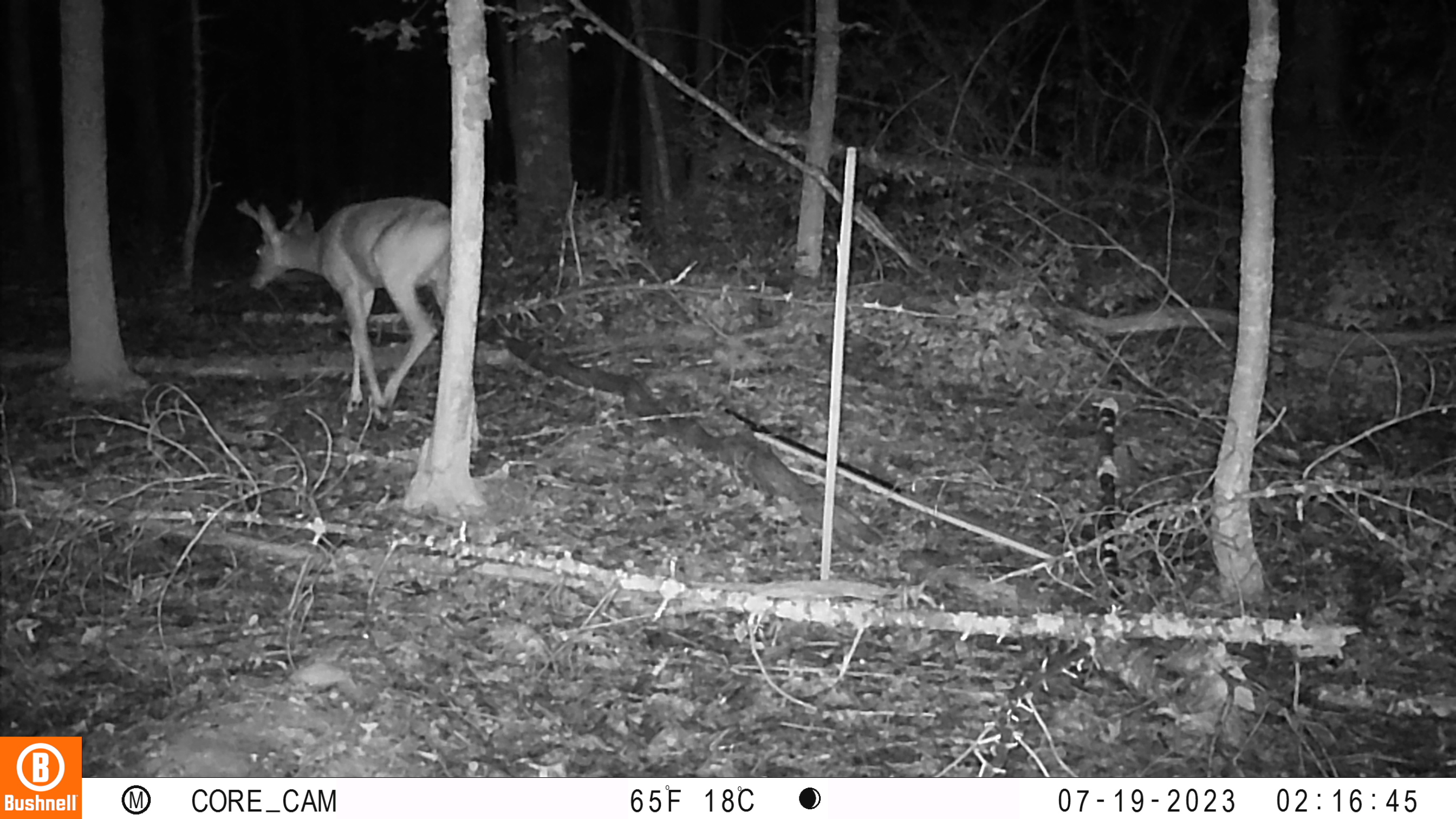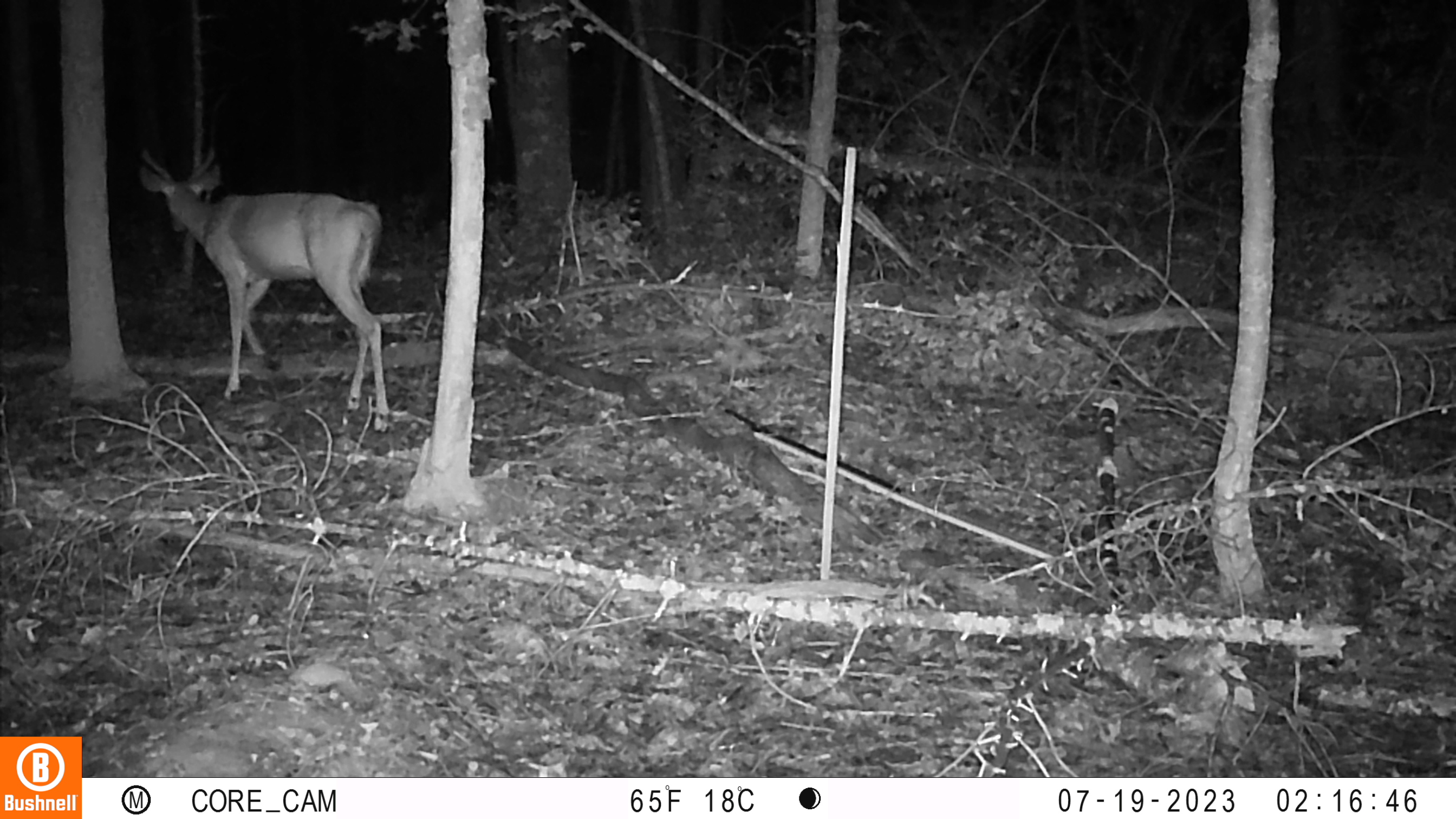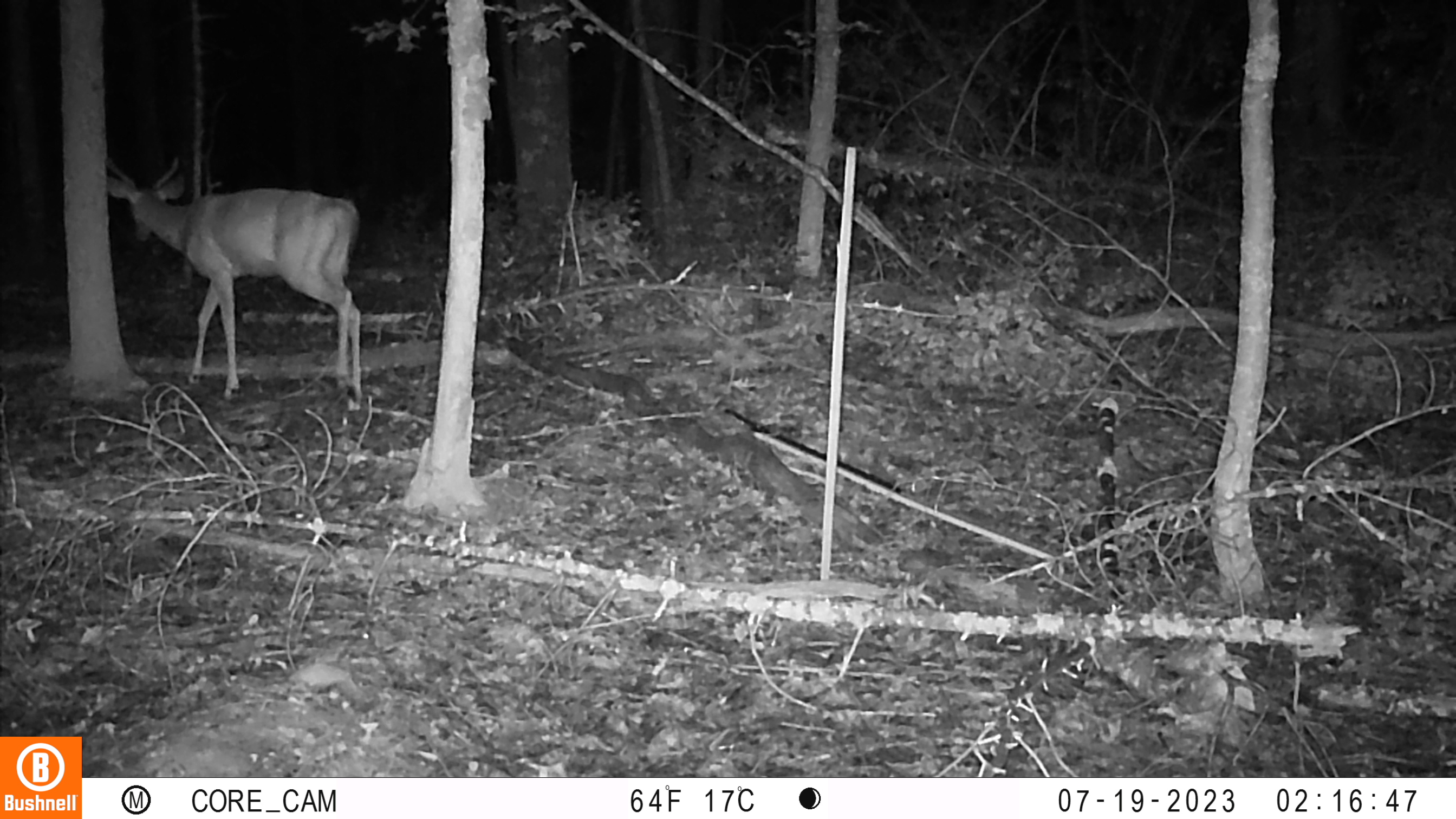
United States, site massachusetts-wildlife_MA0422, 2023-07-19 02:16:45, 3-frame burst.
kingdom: Animalia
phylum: Chordata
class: Mammalia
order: Artiodactyla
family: Cervidae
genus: Odocoileus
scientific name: Odocoileus virginianus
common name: white-tailed deer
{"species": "white-tailed deer (Odocoileus virginianus)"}